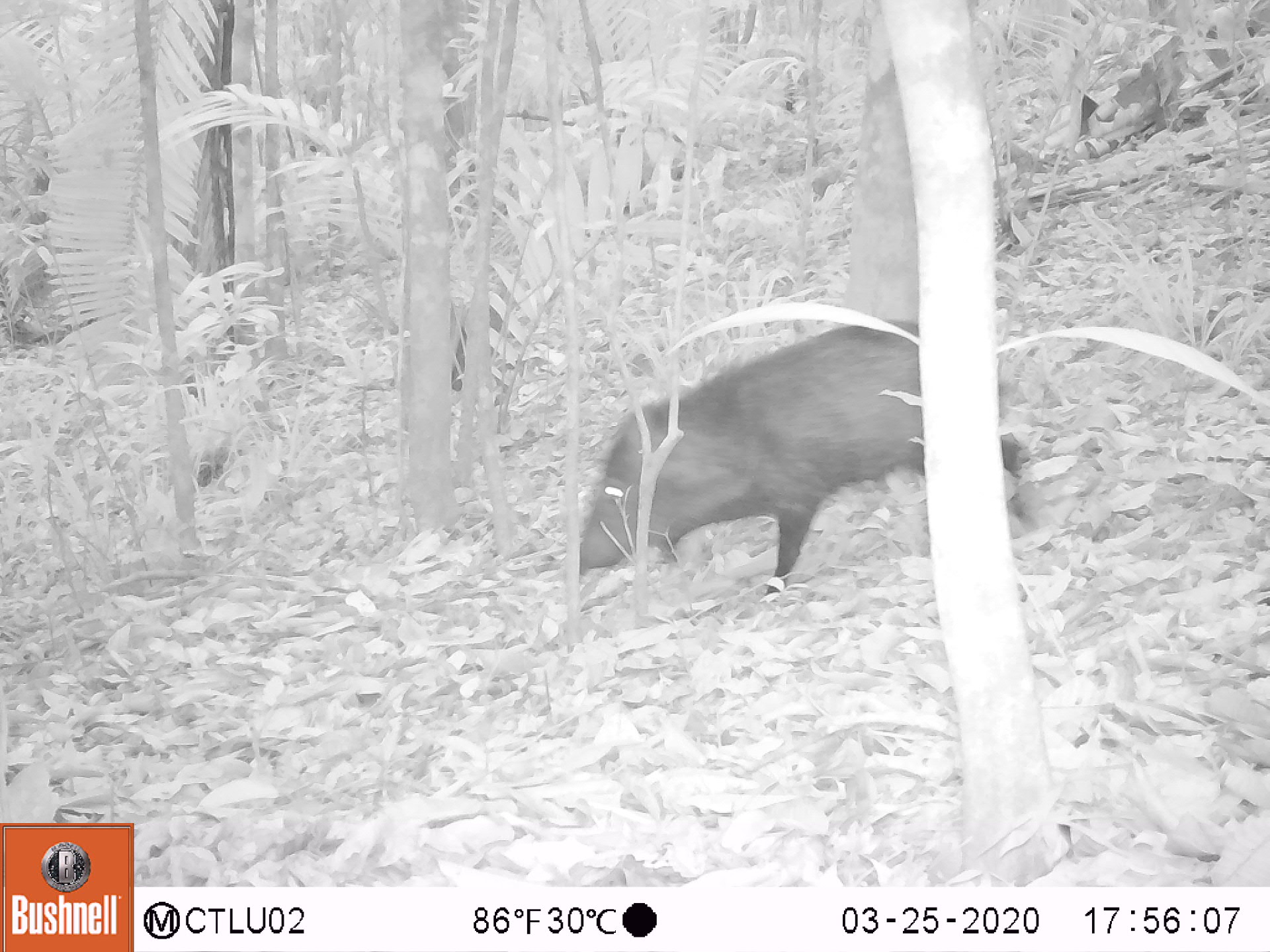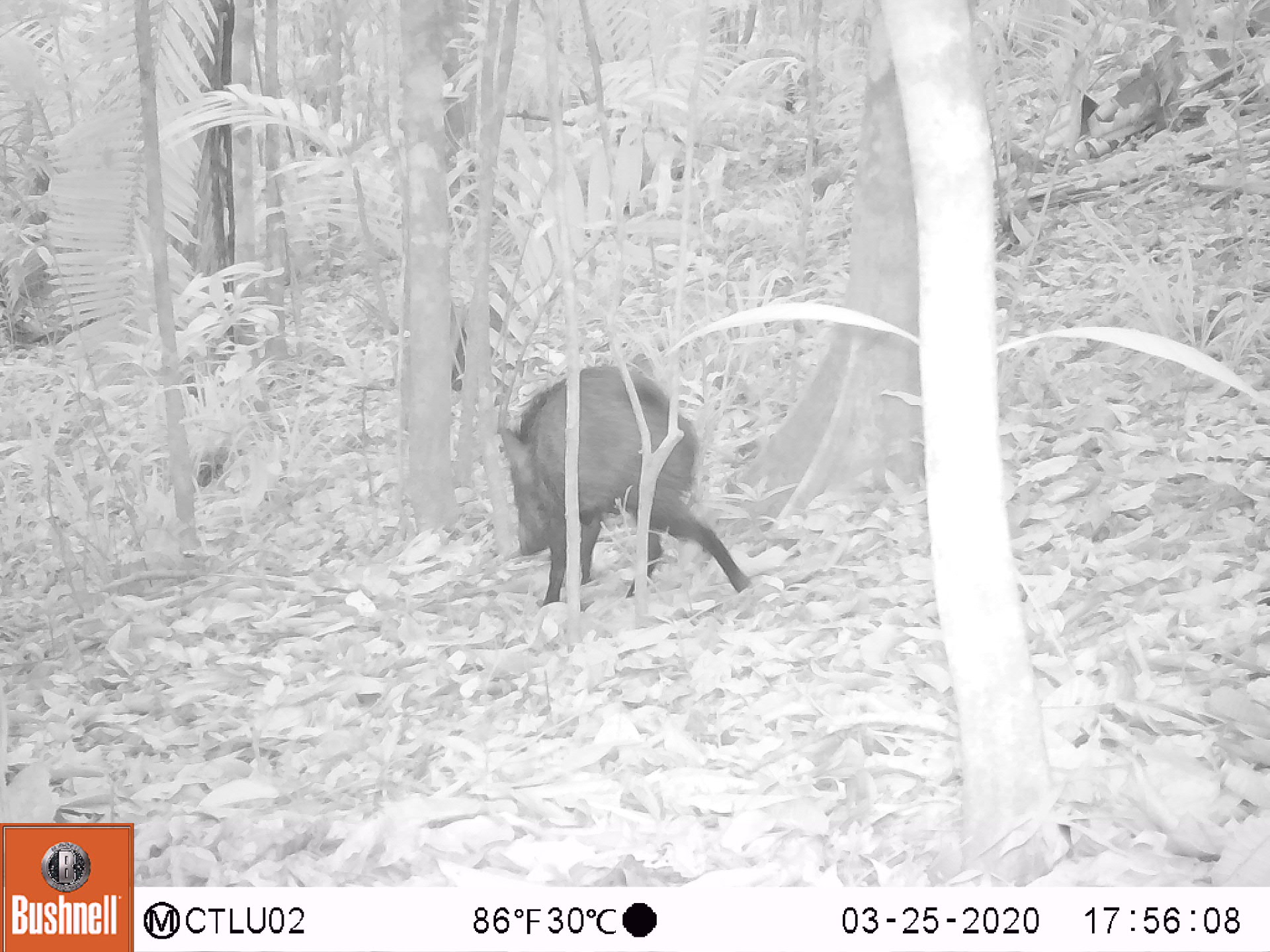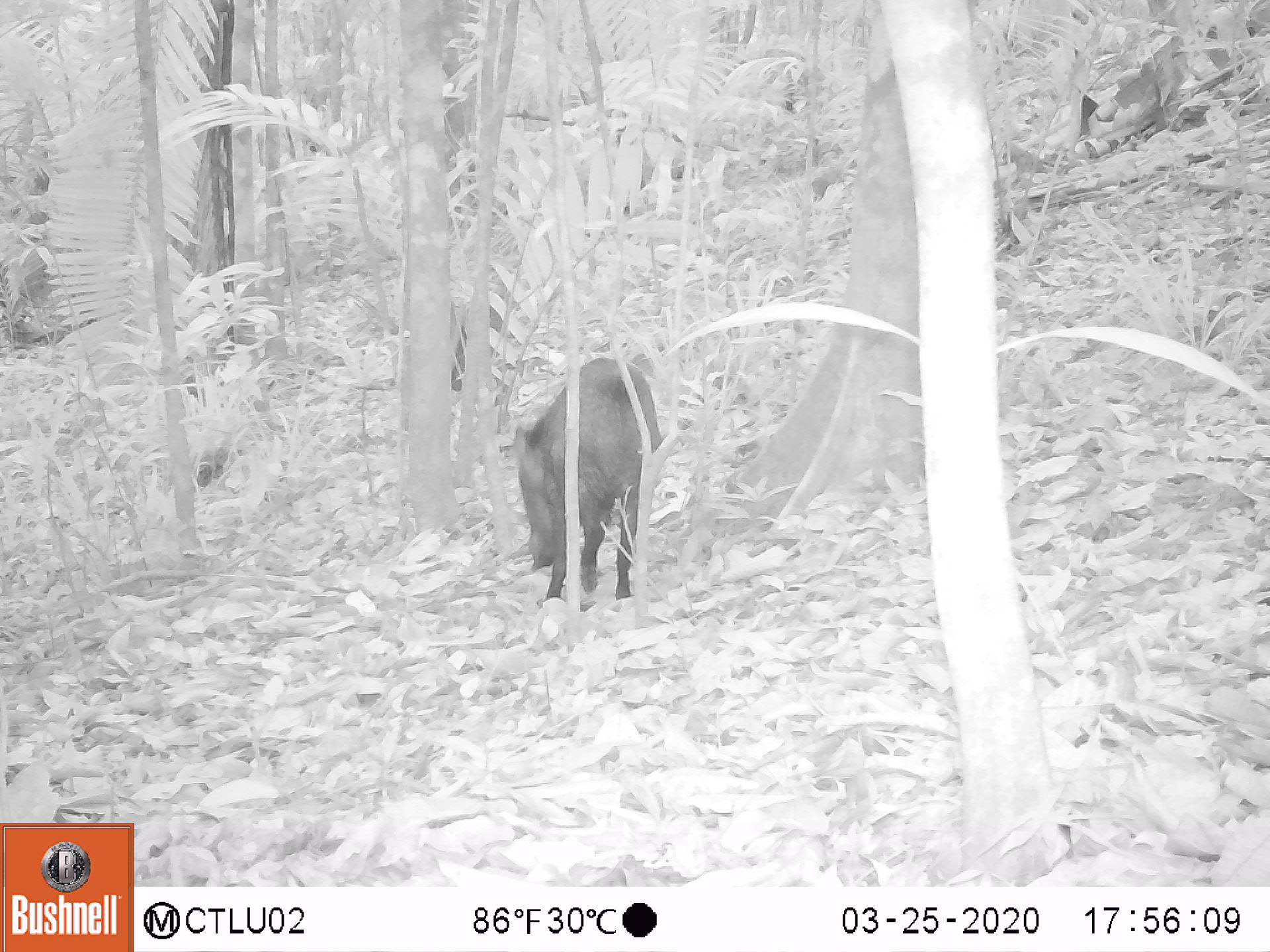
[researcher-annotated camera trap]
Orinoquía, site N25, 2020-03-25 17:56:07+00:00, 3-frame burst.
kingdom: Animalia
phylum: Chordata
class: Mammalia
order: Artiodactyla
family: Tayassuidae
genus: Pecari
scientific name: Pecari tajacu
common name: collared peccary